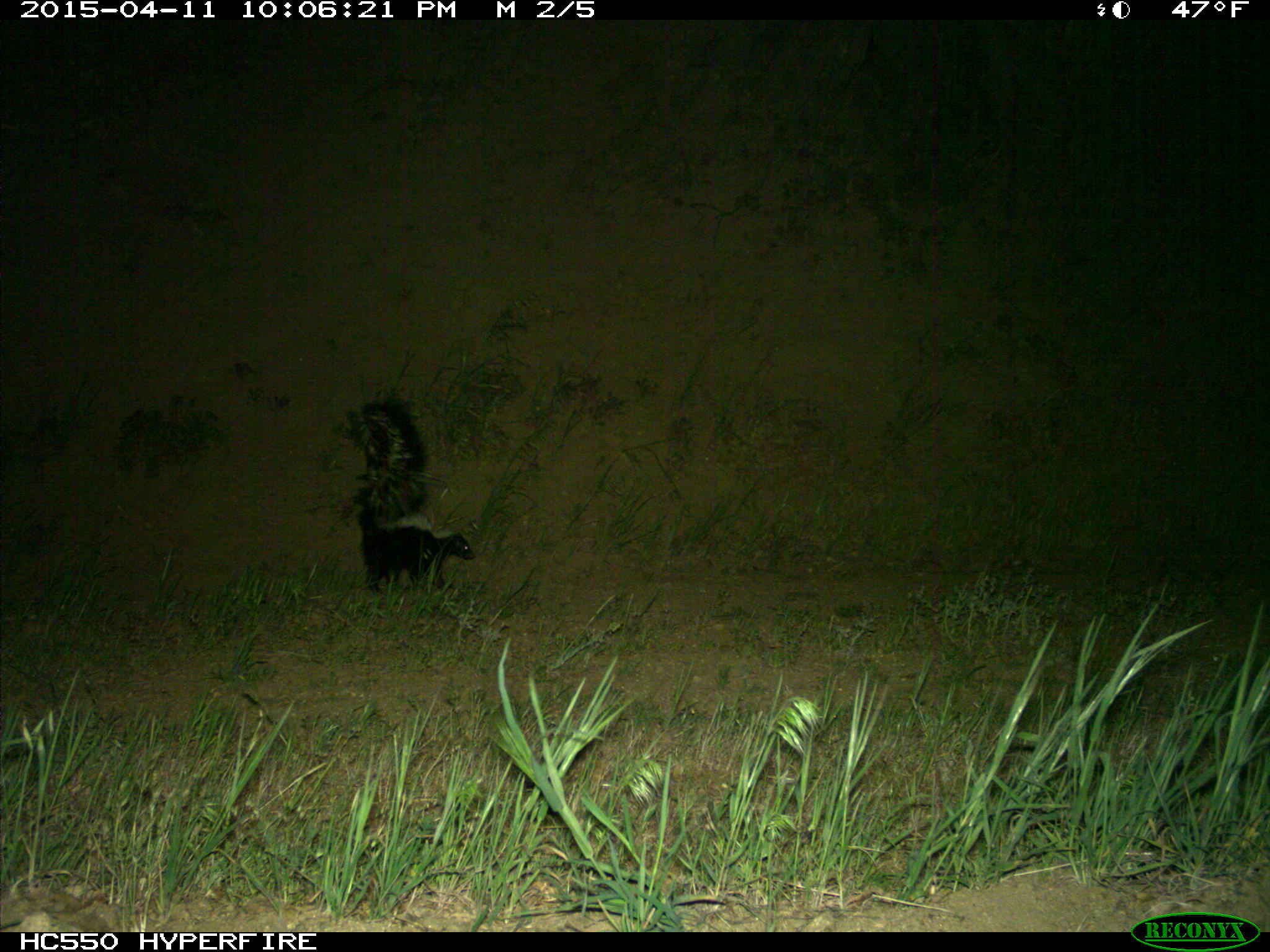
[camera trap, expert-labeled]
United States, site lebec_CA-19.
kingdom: Animalia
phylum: Chordata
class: Mammalia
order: Carnivora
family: Mephitidae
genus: Mephitis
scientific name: Mephitis mephitis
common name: striped skunk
Mephitis mephitis (striped skunk).